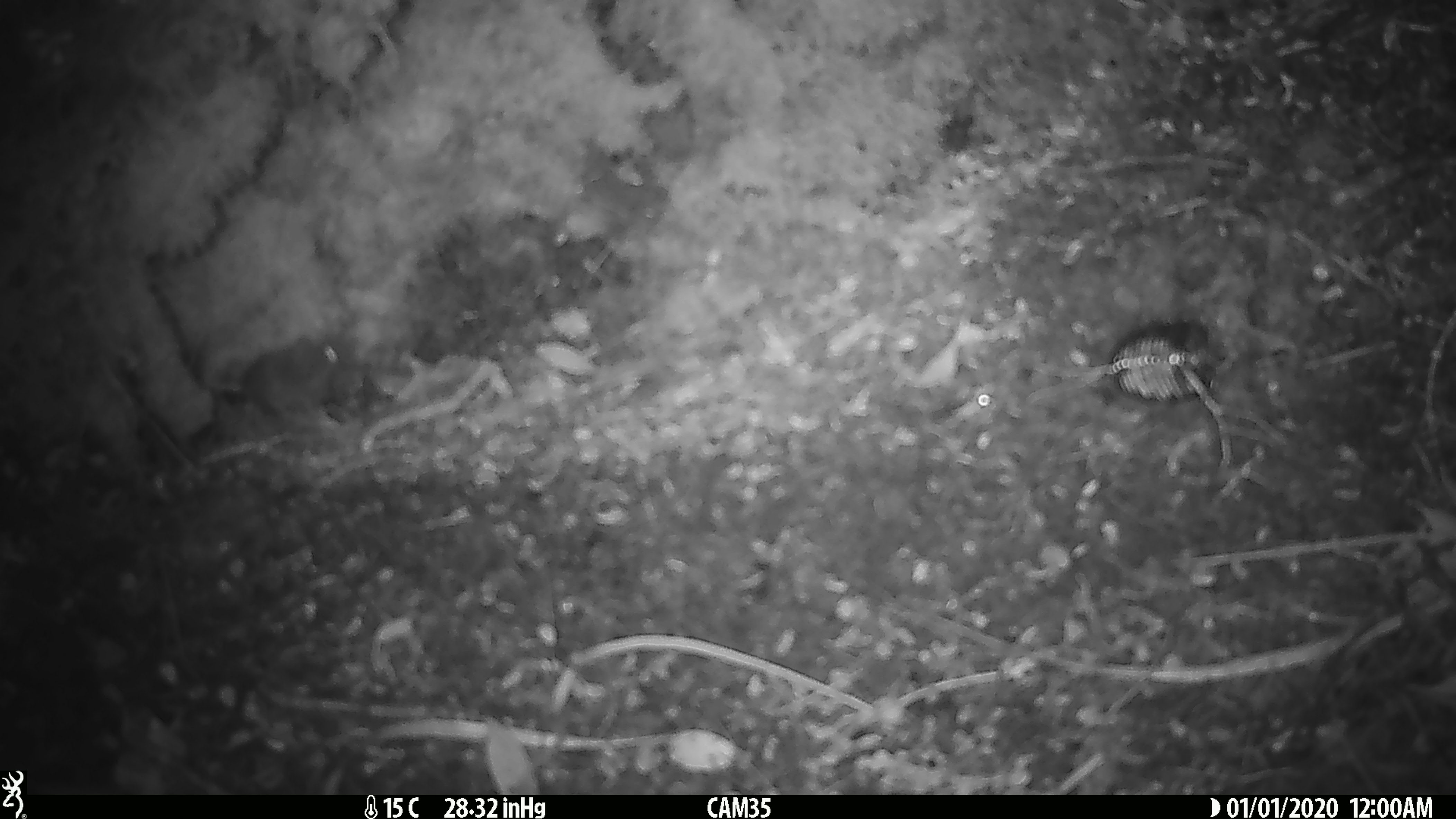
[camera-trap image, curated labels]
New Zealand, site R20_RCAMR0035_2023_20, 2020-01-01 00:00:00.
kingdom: Animalia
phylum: Chordata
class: Mammalia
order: Rodentia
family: Muridae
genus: Mus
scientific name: Mus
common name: mouse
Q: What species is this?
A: Mouse (Mus).